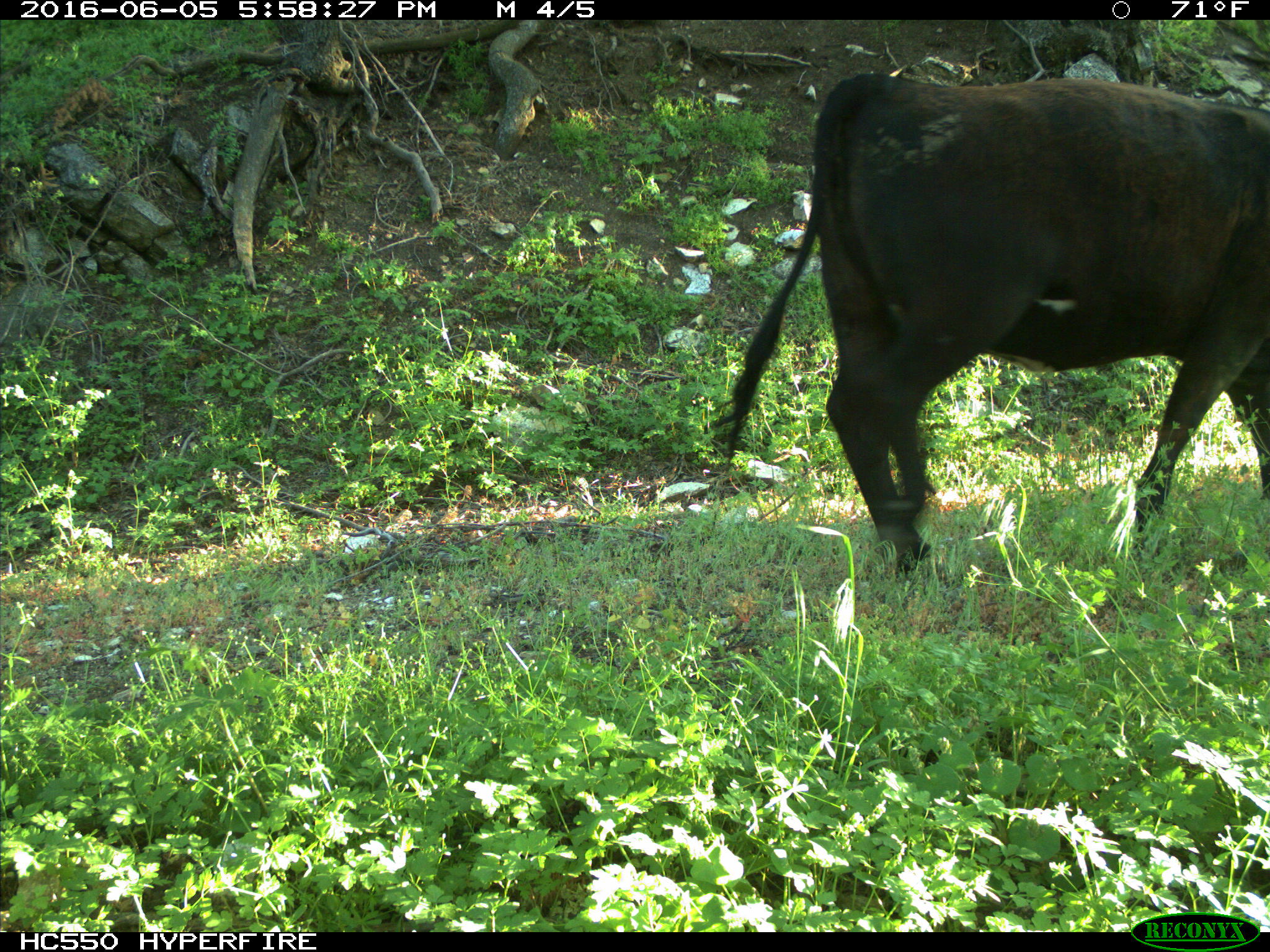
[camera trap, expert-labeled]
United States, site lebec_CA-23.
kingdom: Animalia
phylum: Chordata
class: Mammalia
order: Artiodactyla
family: Bovidae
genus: Bos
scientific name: Bos taurus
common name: domestic cow